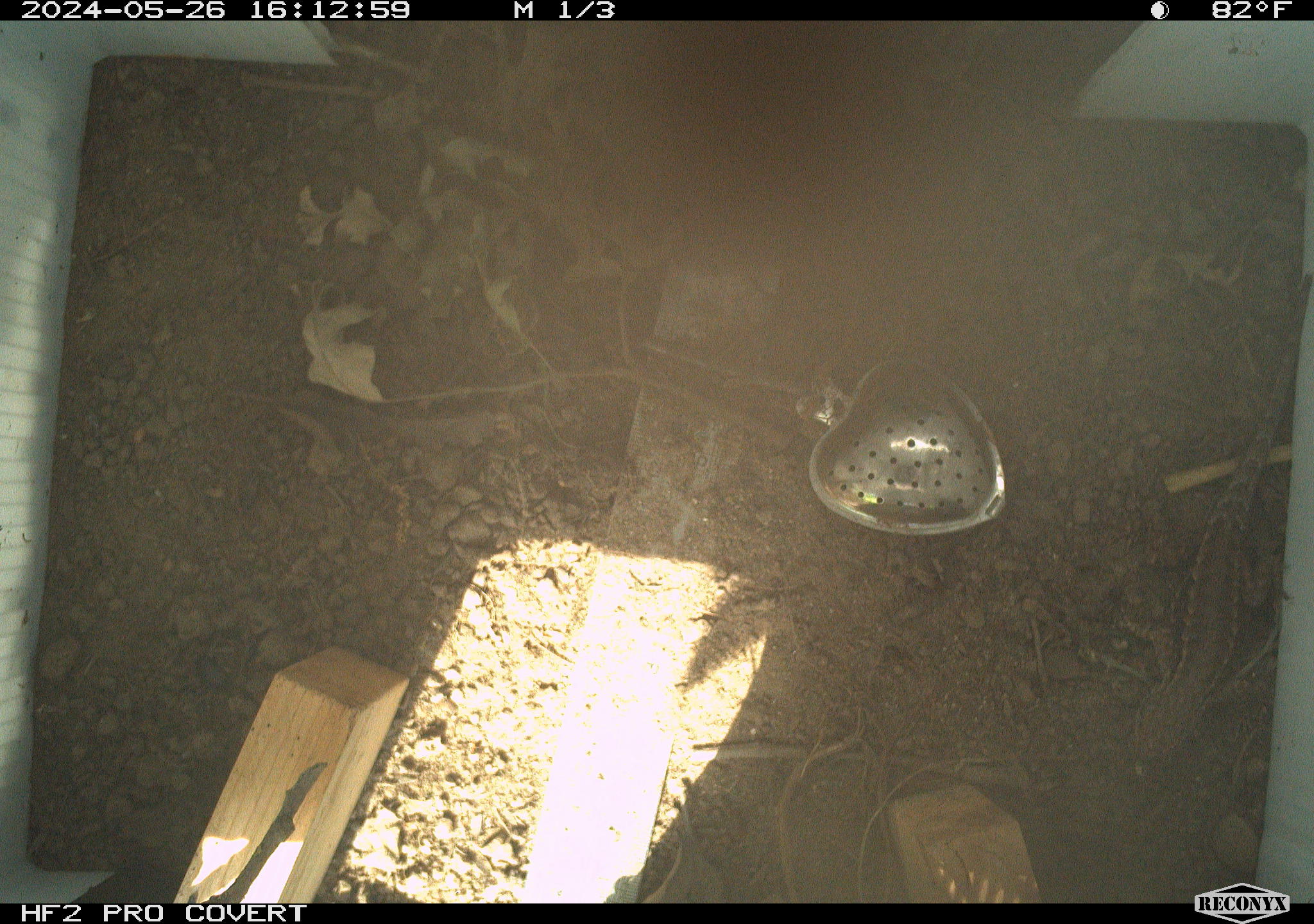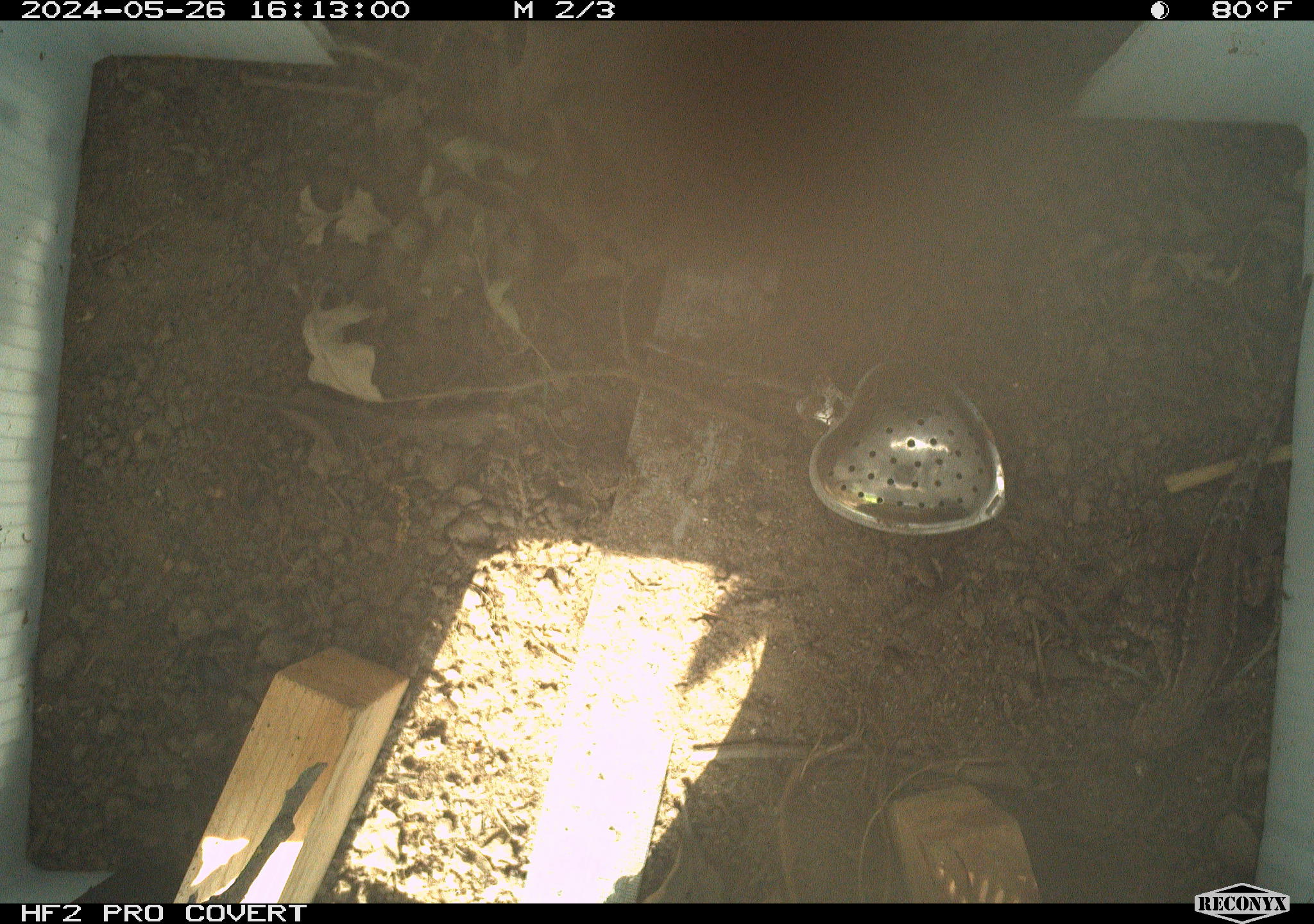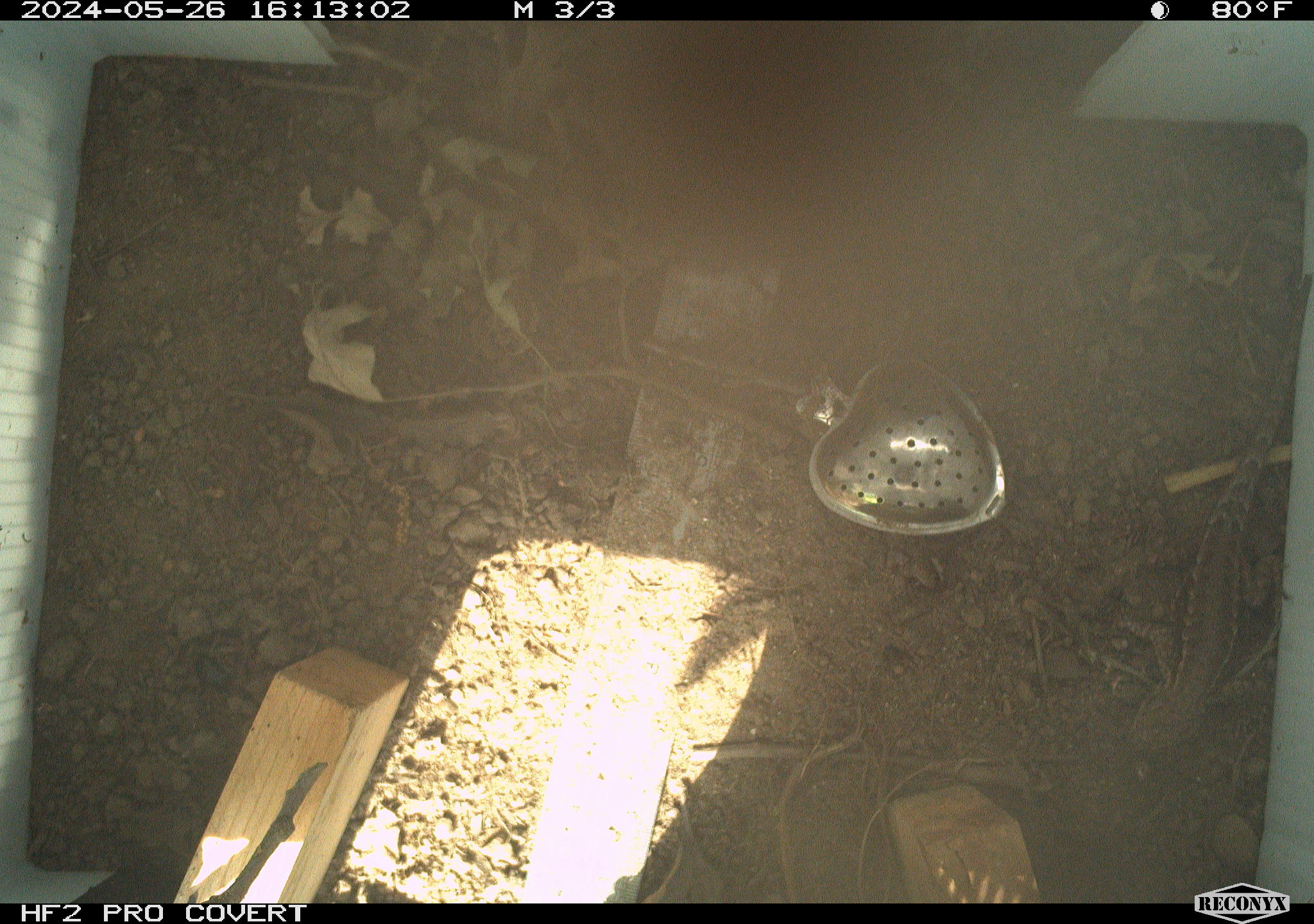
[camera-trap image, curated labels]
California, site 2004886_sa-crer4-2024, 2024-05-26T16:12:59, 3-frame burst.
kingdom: Animalia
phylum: Chordata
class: Reptilia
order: Squamata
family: Phrynosomatidae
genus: Sceloporus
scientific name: Sceloporus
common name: spiny lizards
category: sceloporus species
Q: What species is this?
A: Sceloporus species (spiny lizards) (Sceloporus).